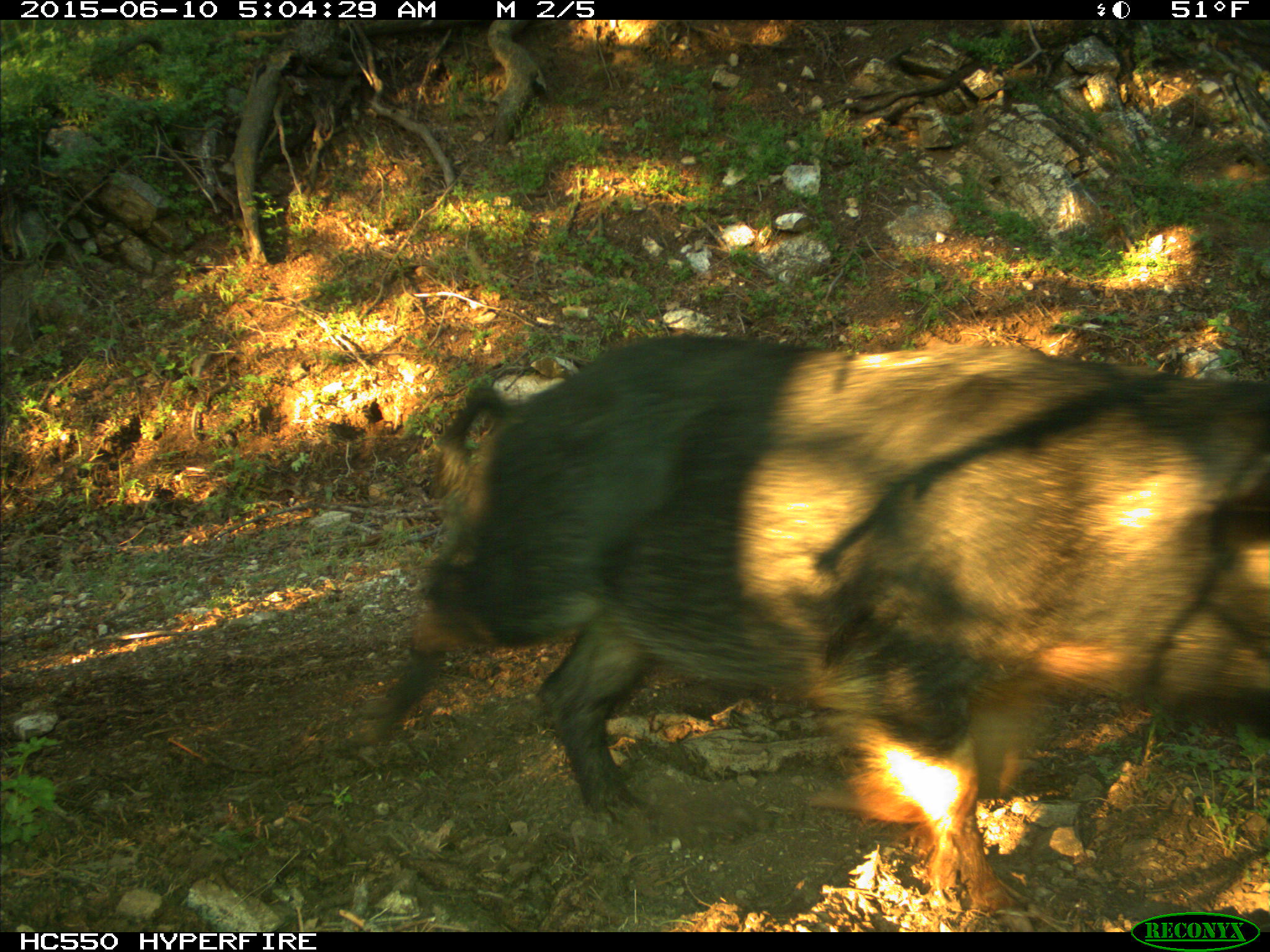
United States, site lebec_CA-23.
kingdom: Animalia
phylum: Chordata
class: Mammalia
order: Artiodactyla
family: Suidae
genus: Sus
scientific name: Sus scrofa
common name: wild boar